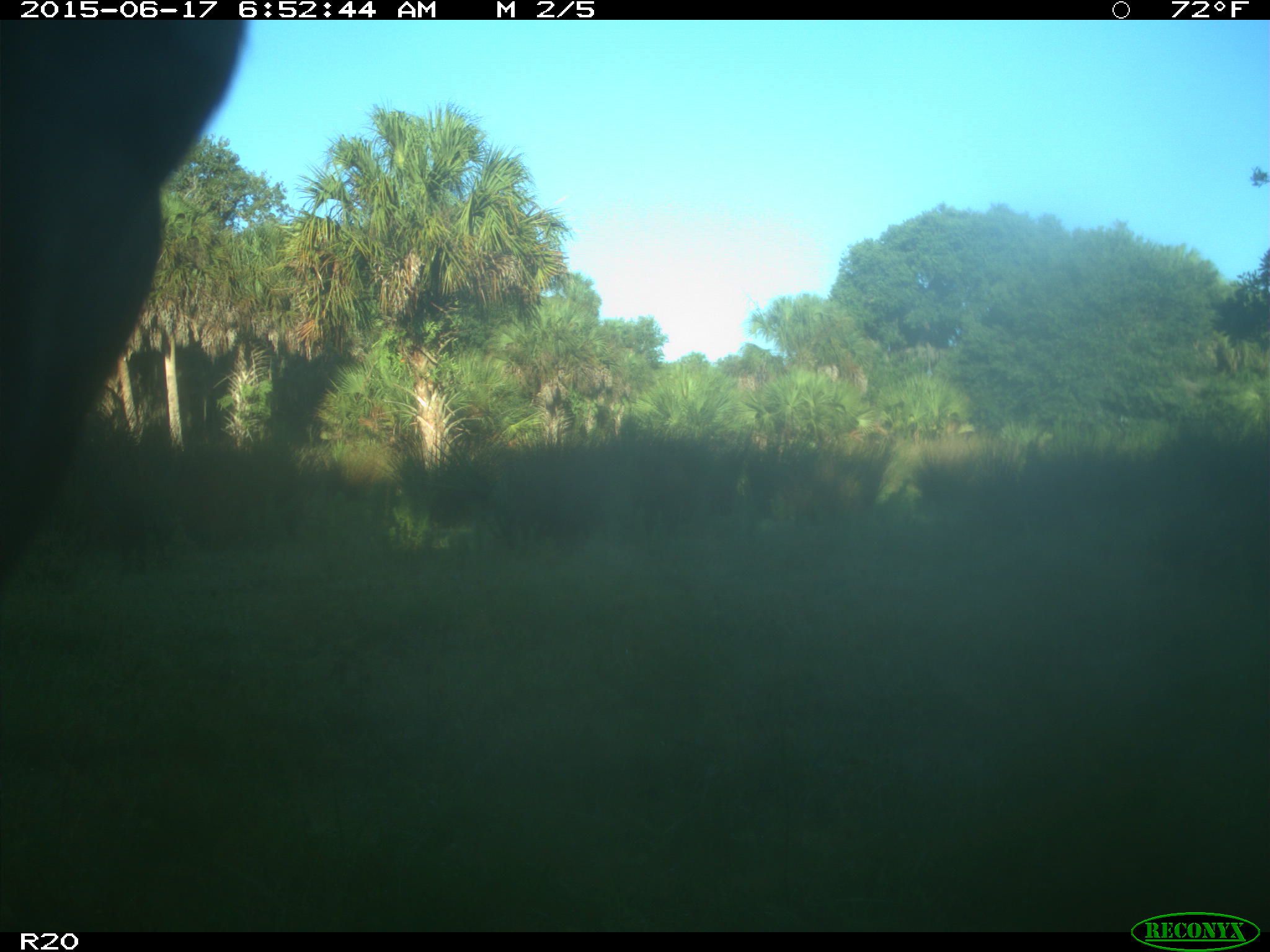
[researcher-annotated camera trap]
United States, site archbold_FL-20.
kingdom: Animalia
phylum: Chordata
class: Mammalia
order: Artiodactyla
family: Bovidae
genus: Bos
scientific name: Bos taurus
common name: domestic cow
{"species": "Bos taurus (domestic cow)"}